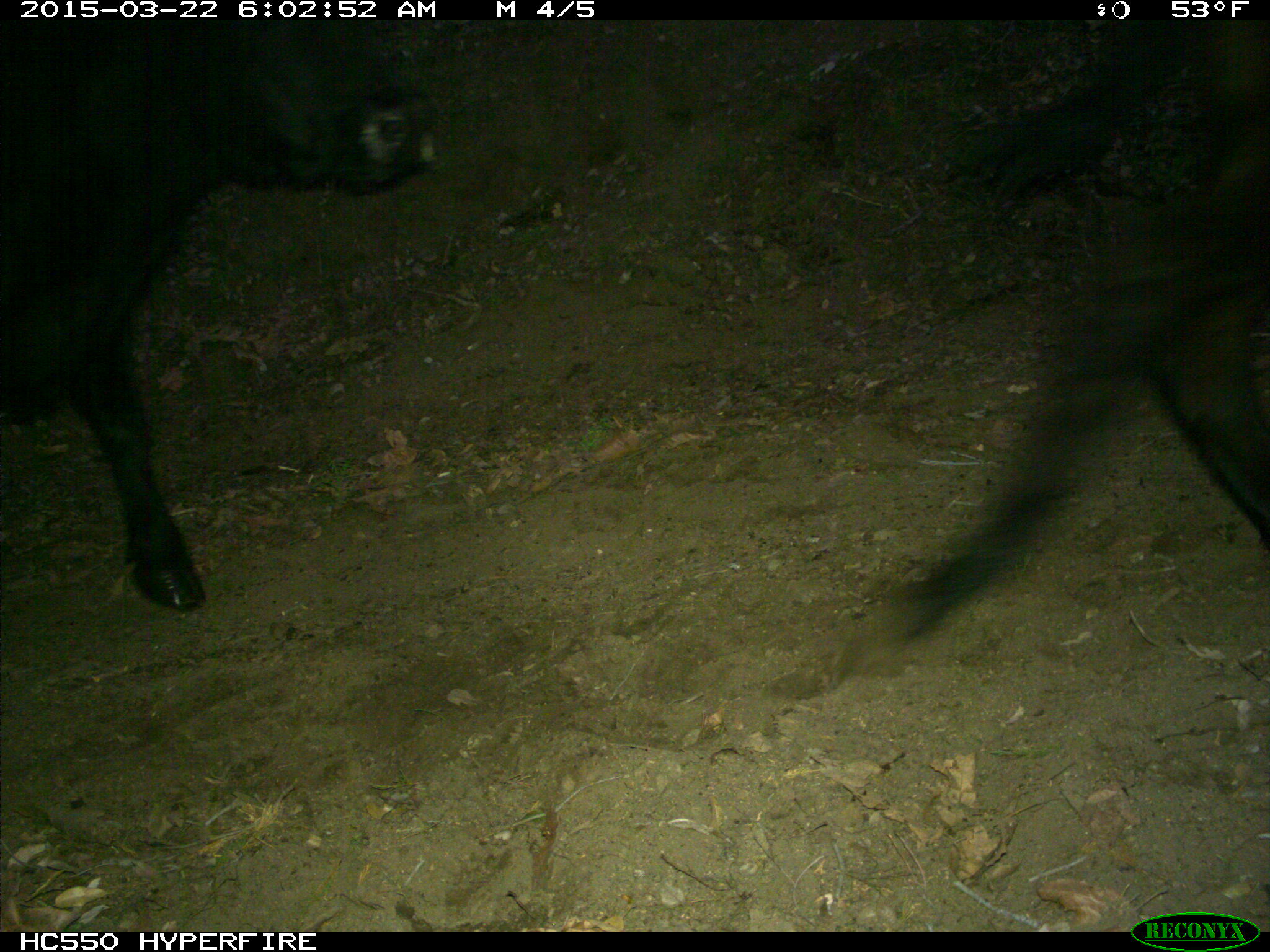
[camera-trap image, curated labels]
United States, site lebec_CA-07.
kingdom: Animalia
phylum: Chordata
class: Mammalia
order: Artiodactyla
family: Bovidae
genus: Bos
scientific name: Bos taurus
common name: domestic cow